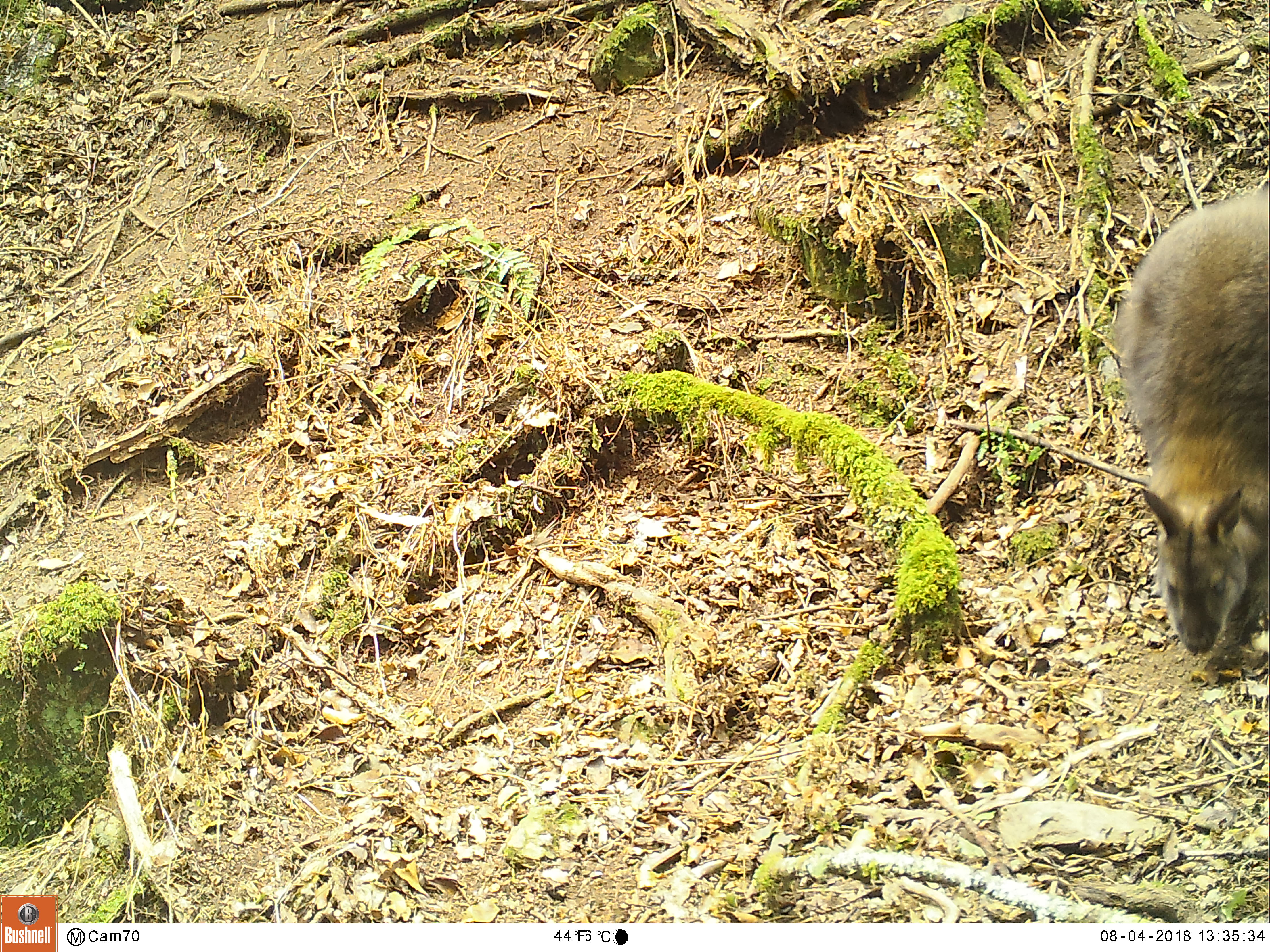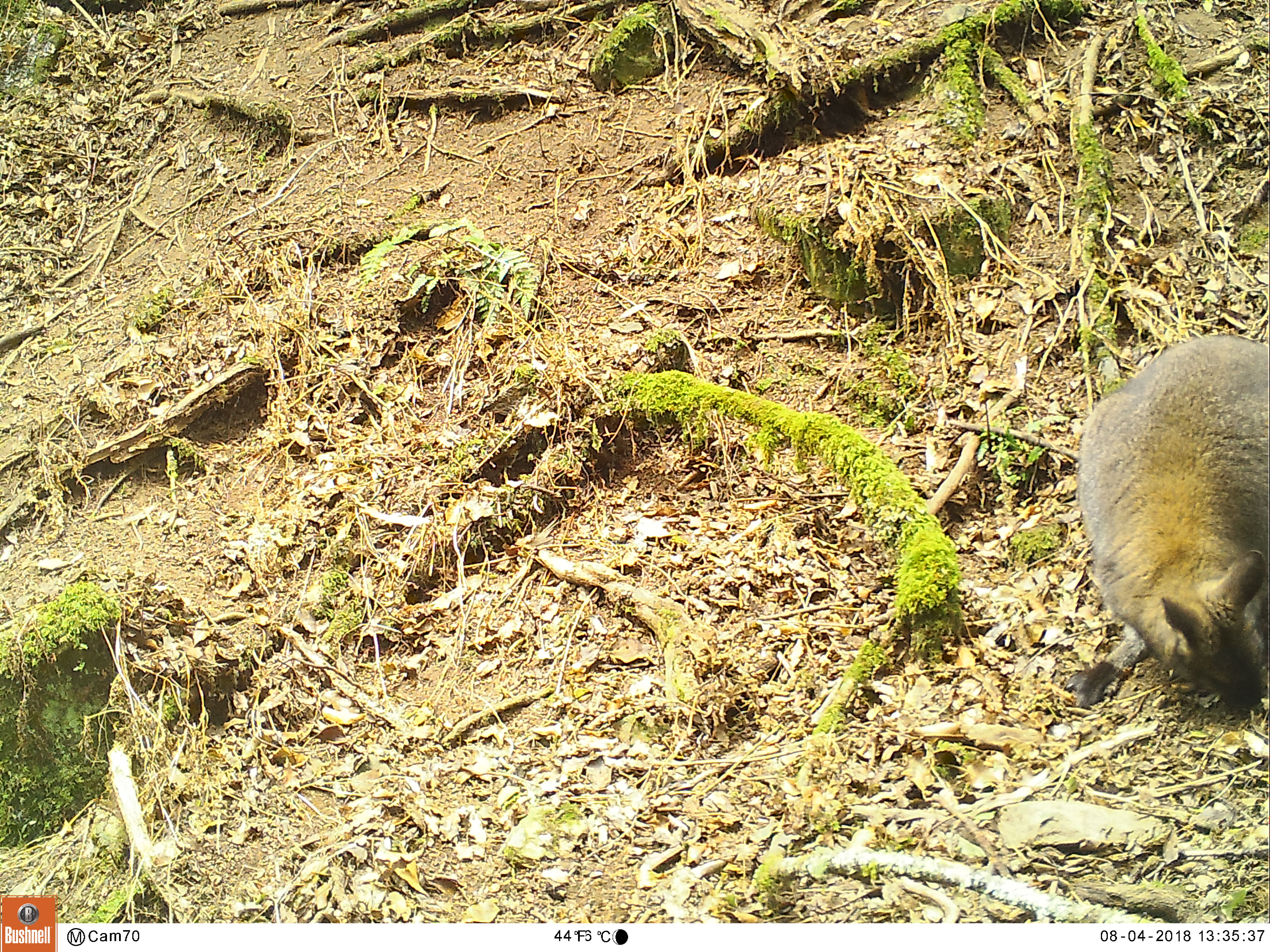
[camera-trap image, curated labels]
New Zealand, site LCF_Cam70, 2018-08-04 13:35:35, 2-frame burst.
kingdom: Animalia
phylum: Chordata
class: Mammalia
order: Diprotodontia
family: Macropodidae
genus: Notamacropus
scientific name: Notamacropus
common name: wallaby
Wallaby (Notamacropus).